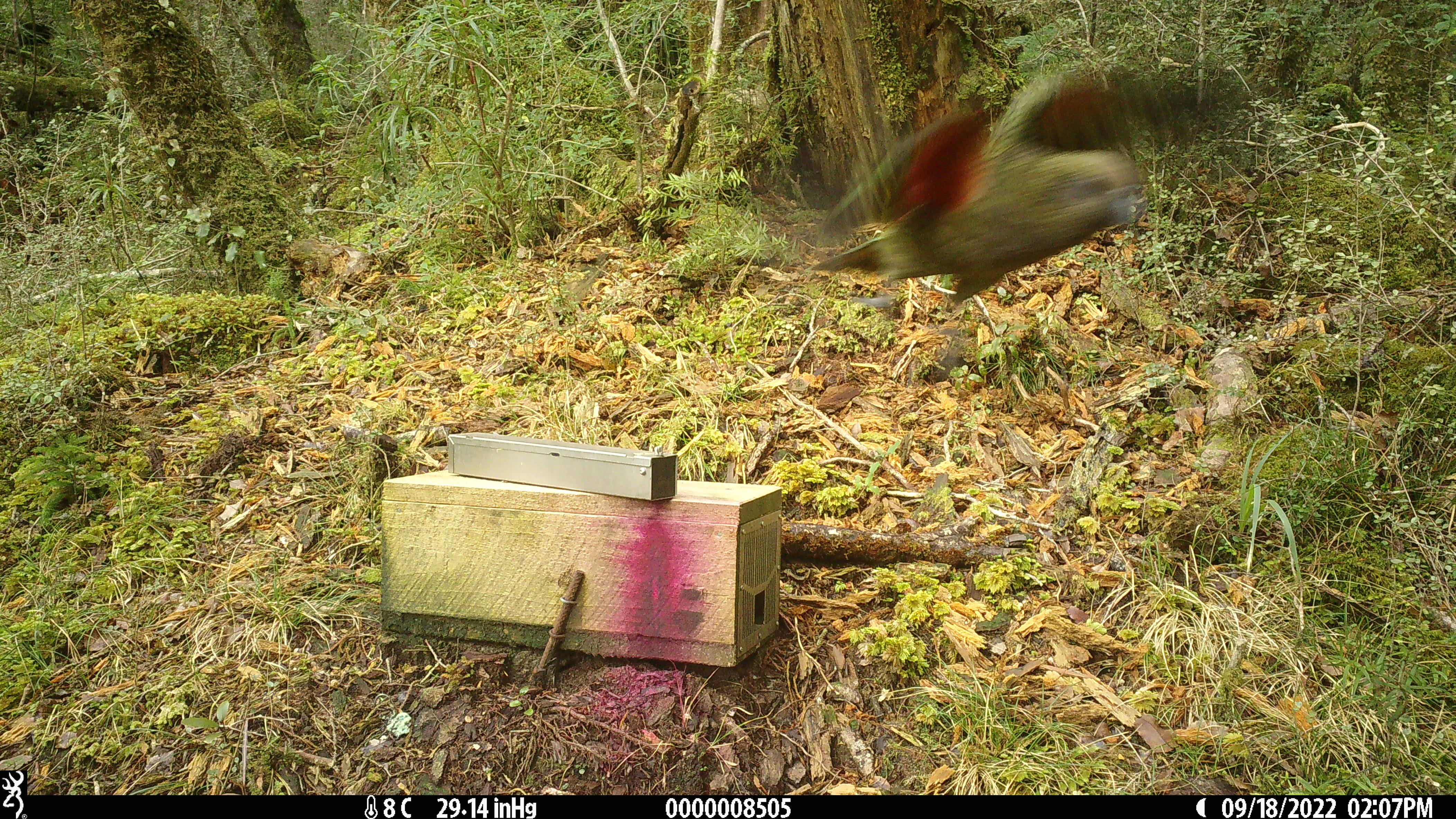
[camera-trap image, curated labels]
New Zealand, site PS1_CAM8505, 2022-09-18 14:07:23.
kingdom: Animalia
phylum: Chordata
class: Aves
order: Psittaciformes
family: Strigopidae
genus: Nestor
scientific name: Nestor notabilis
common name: kea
Kea (Nestor notabilis).